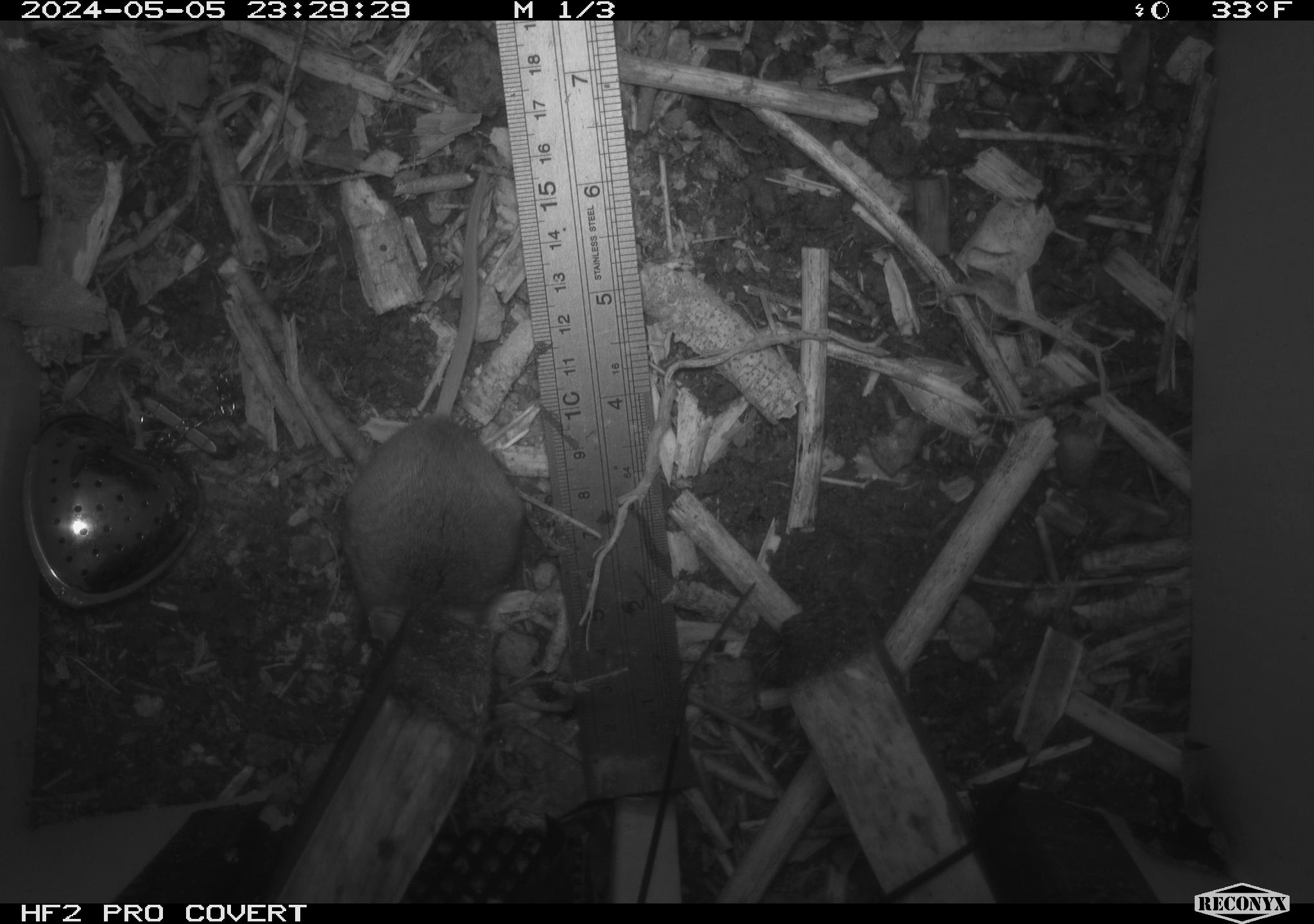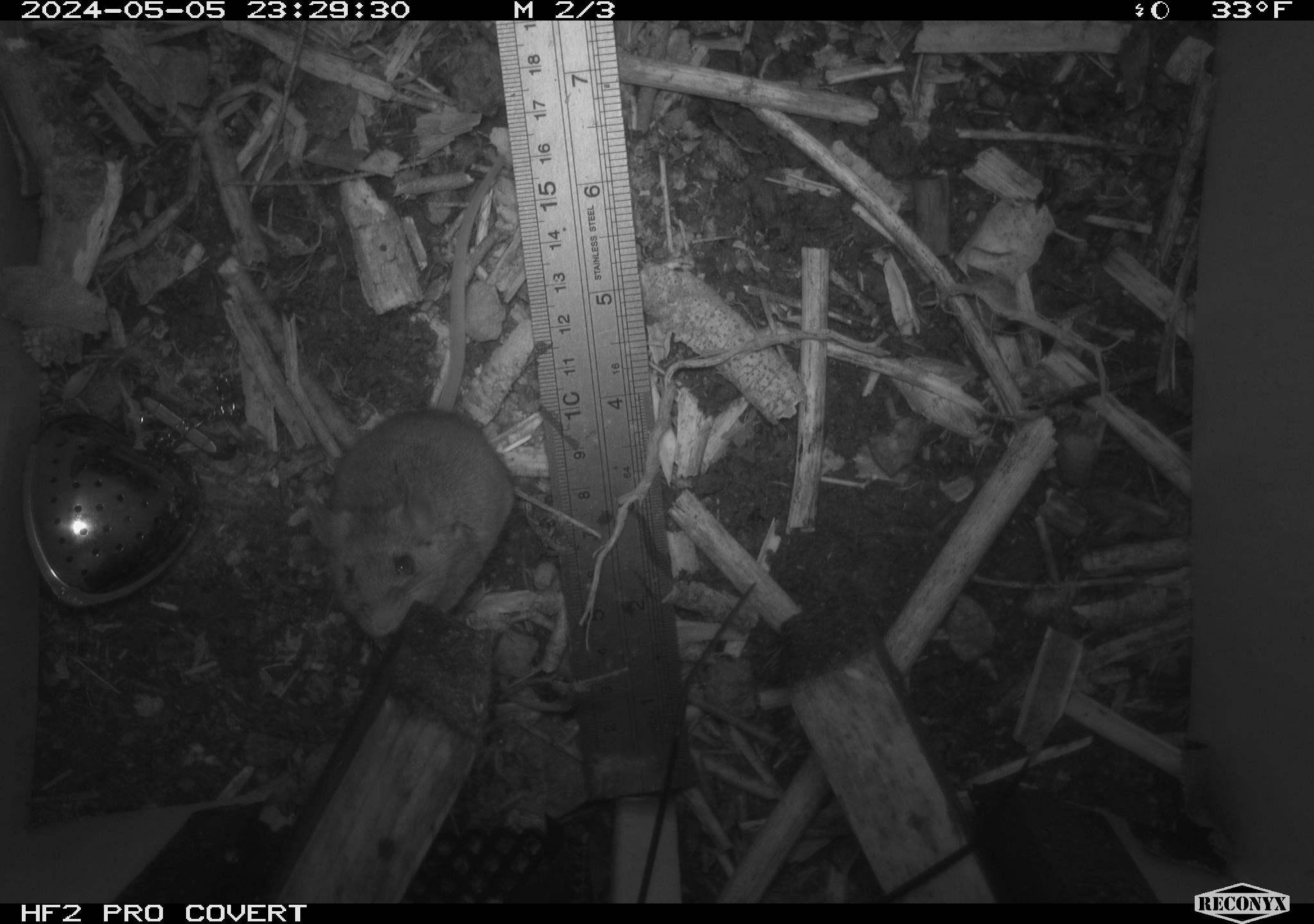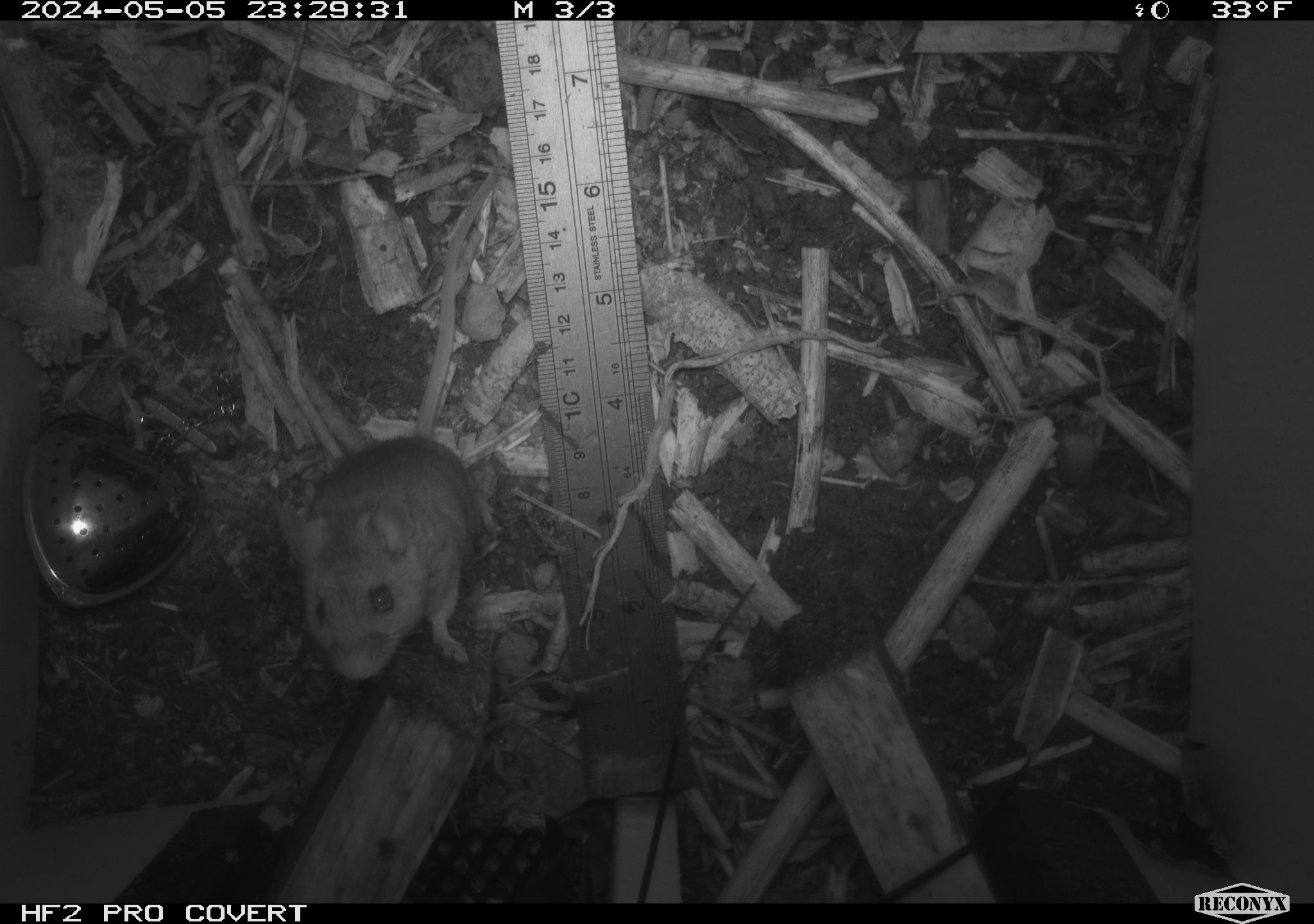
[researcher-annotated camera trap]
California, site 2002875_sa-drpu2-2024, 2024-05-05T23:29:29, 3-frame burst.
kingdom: Animalia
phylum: Chordata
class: Mammalia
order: Rodentia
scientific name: Rodentia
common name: mouse species